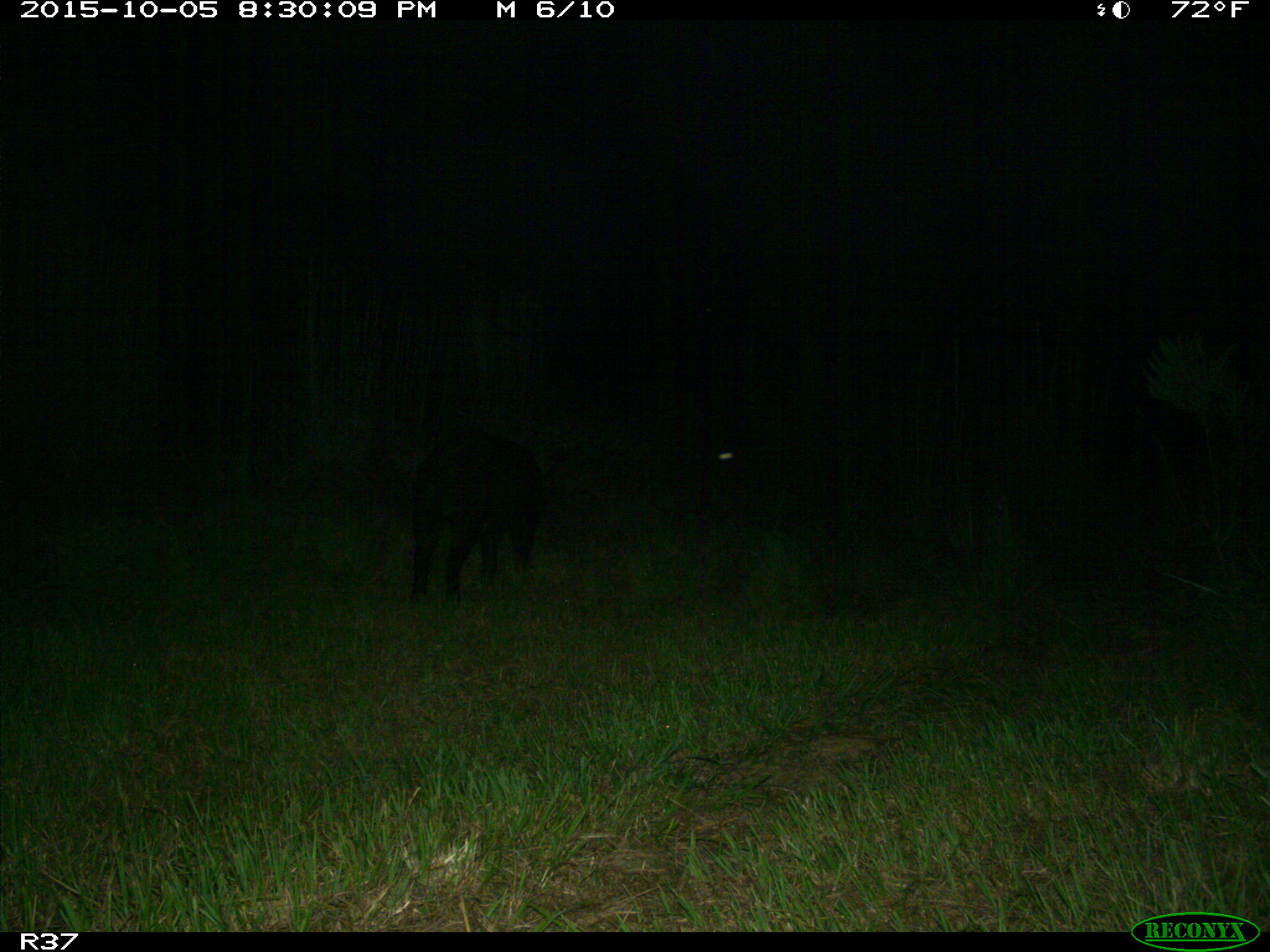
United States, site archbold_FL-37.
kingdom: Animalia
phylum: Chordata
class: Mammalia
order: Artiodactyla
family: Suidae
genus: Sus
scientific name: Sus scrofa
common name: wild boar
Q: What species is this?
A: Sus scrofa (wild boar).